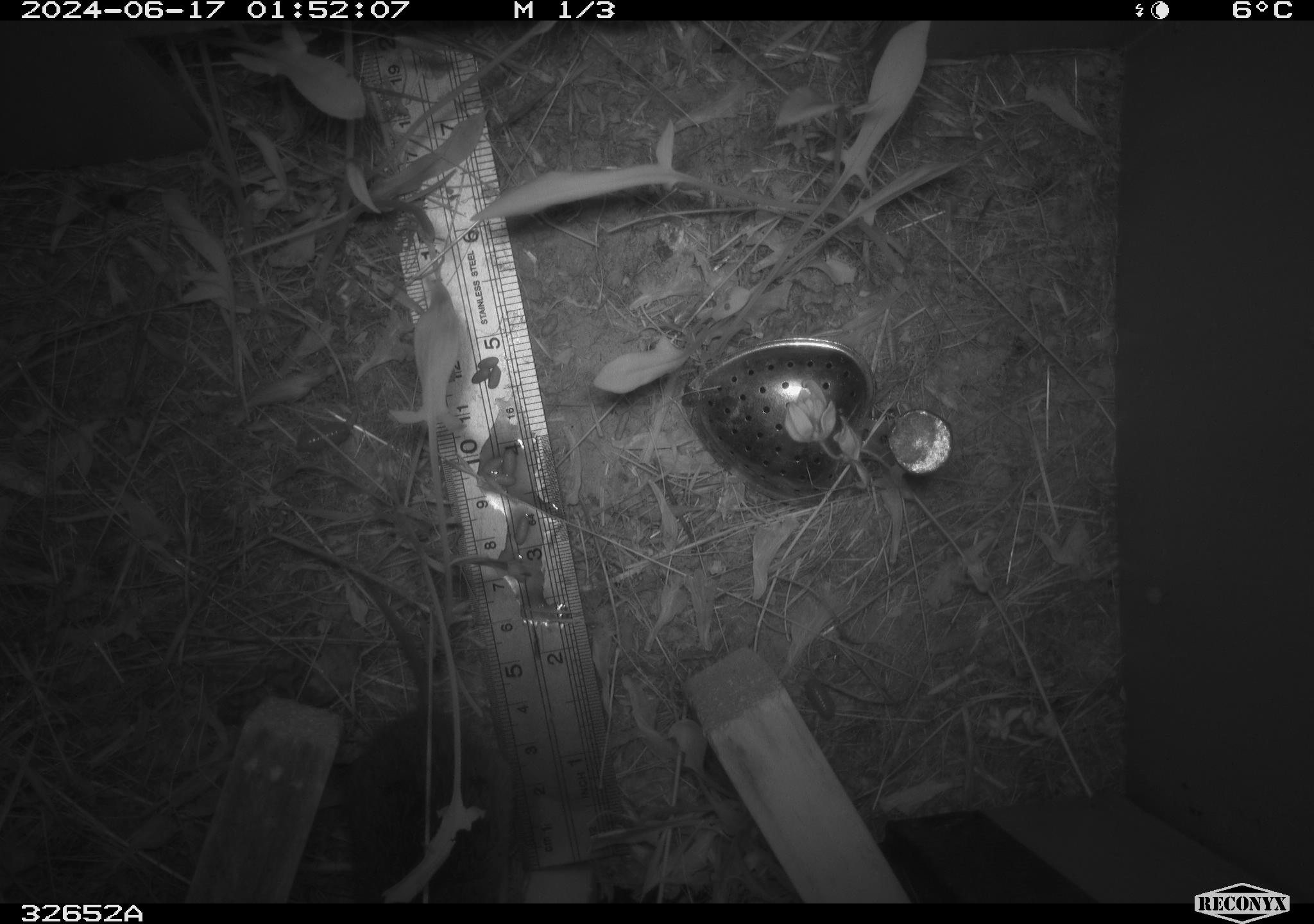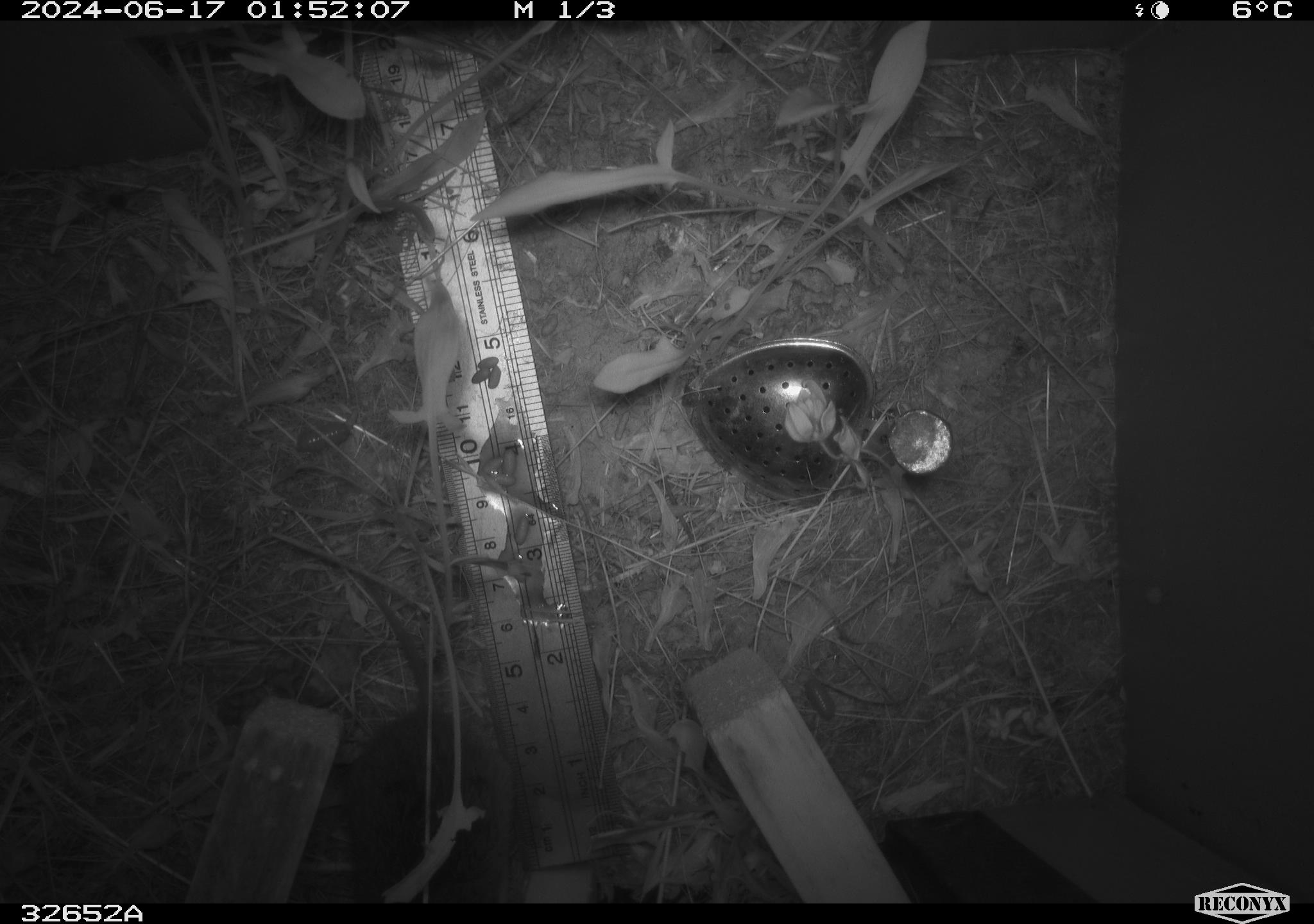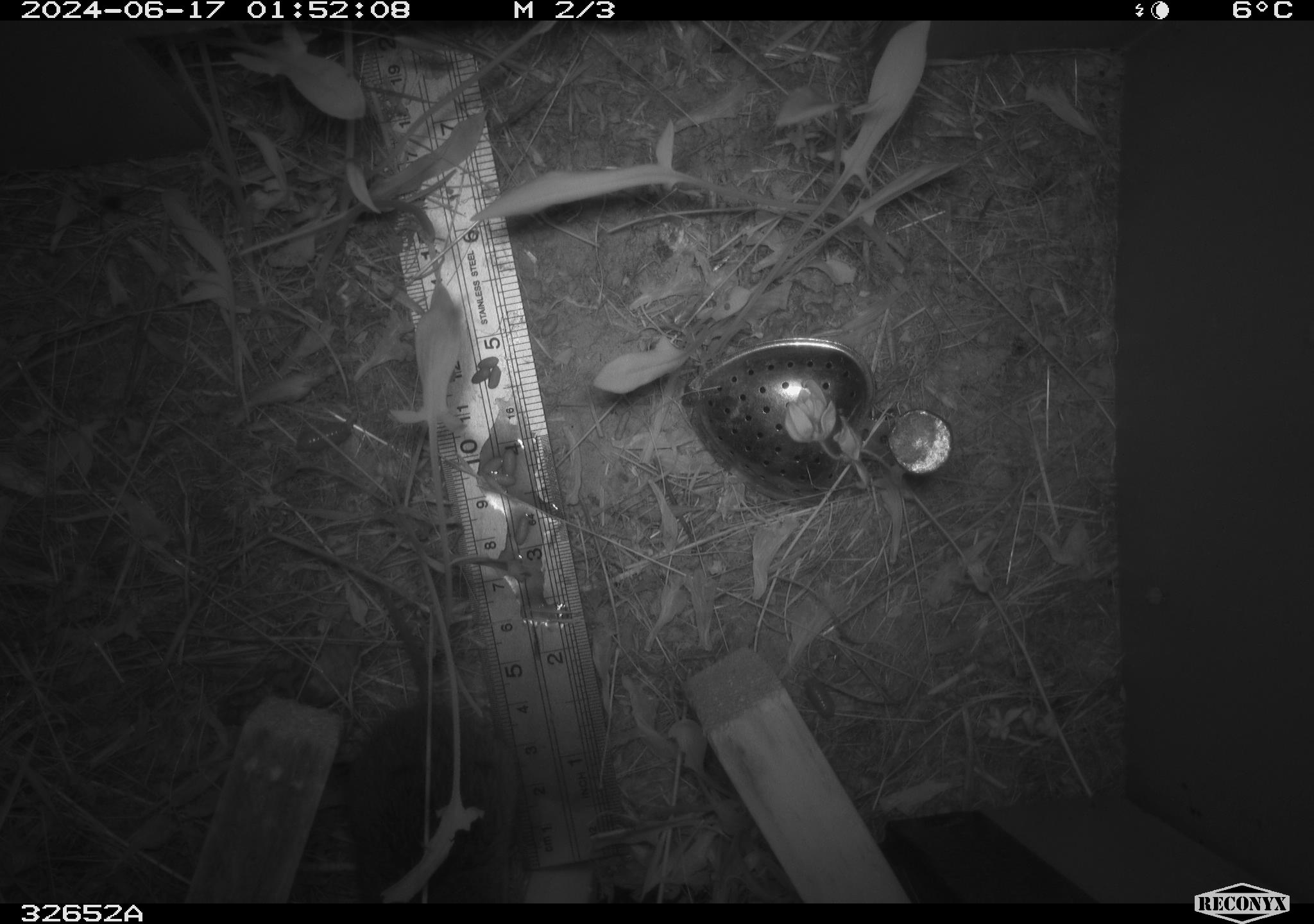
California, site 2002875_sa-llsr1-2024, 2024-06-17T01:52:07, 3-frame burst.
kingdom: Animalia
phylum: Chordata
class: Mammalia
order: Rodentia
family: Cricetidae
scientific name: Arvicolinae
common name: voles, lemmings, and muskrats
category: arvicolinae subfamily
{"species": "arvicolinae subfamily (voles, lemmings, and muskrats) (Arvicolinae)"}